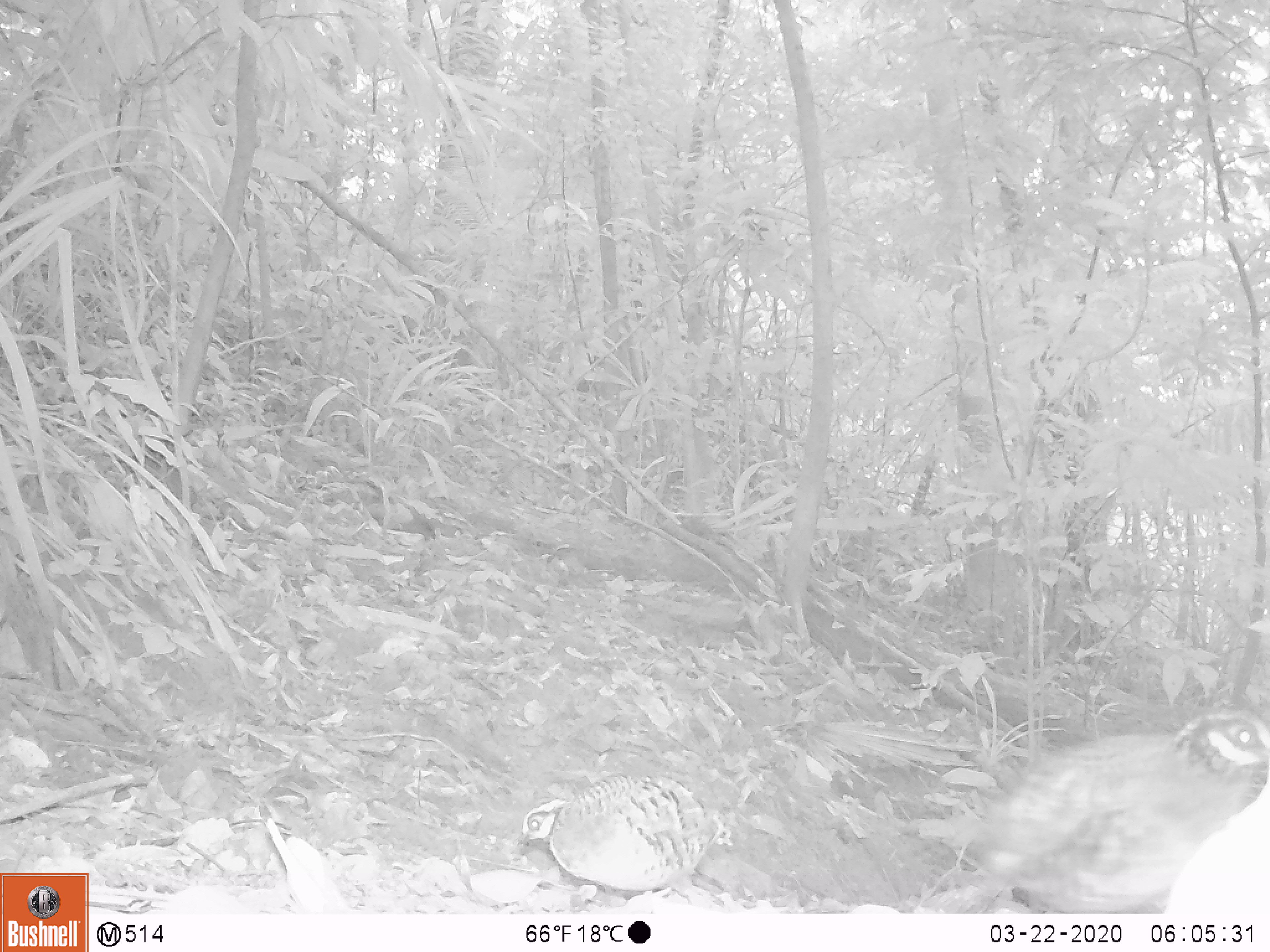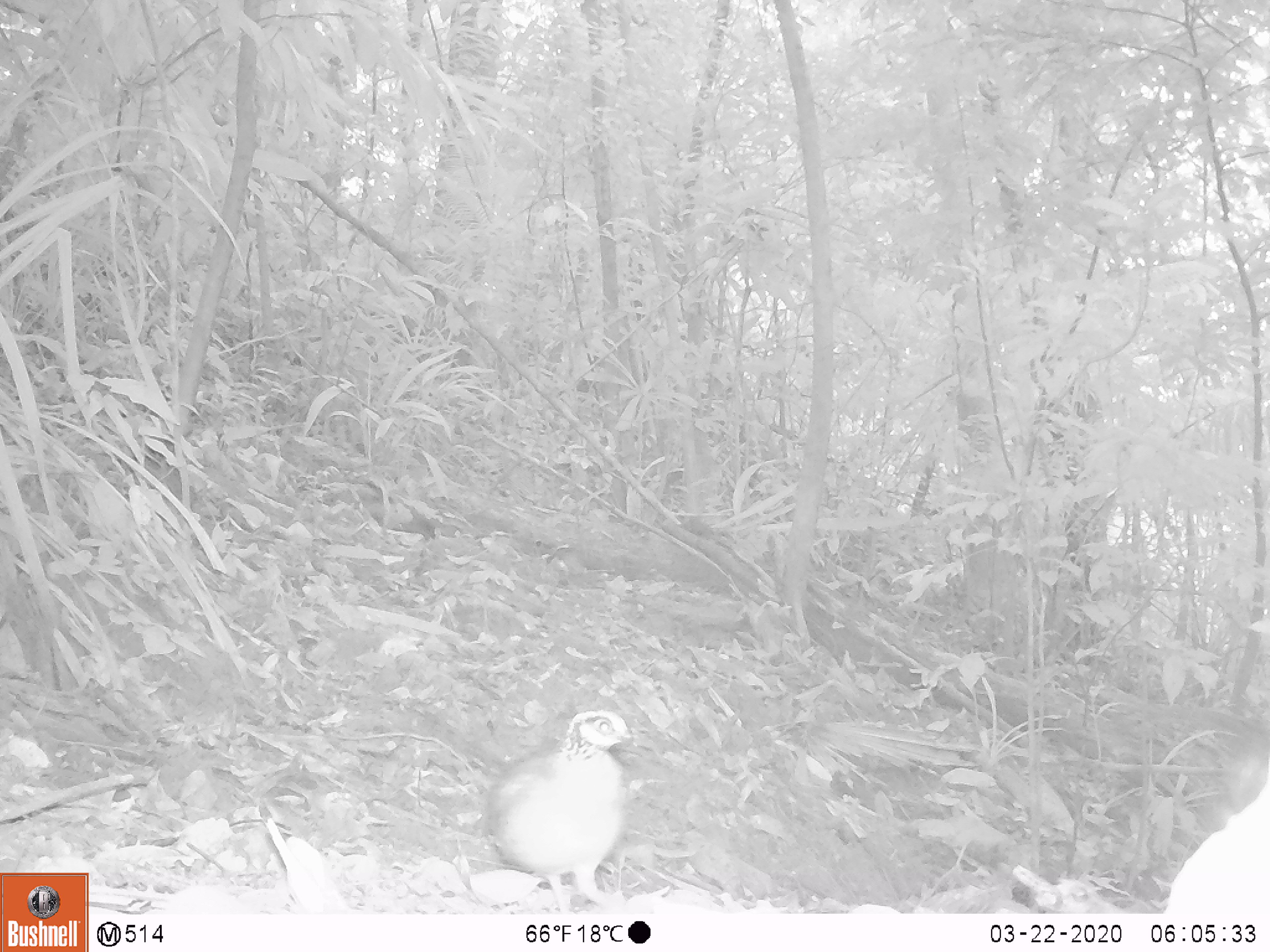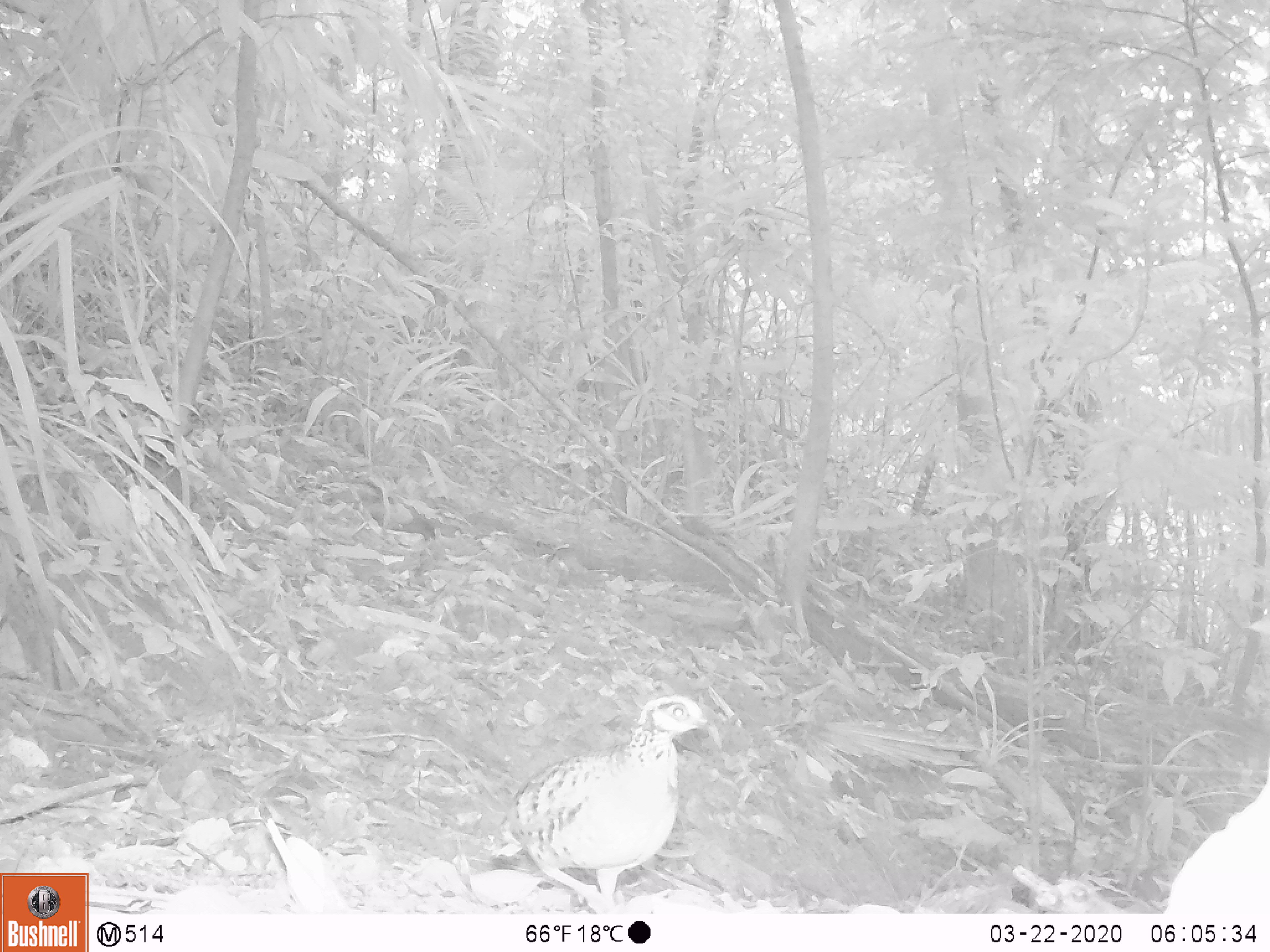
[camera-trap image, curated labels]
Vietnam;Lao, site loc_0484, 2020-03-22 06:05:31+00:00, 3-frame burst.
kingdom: Animalia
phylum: Chordata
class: Aves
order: Galliformes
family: Phasianidae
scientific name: Phasianidae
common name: partridge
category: unidentified partridge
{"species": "unidentified partridge (partridge) (Phasianidae)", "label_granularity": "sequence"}